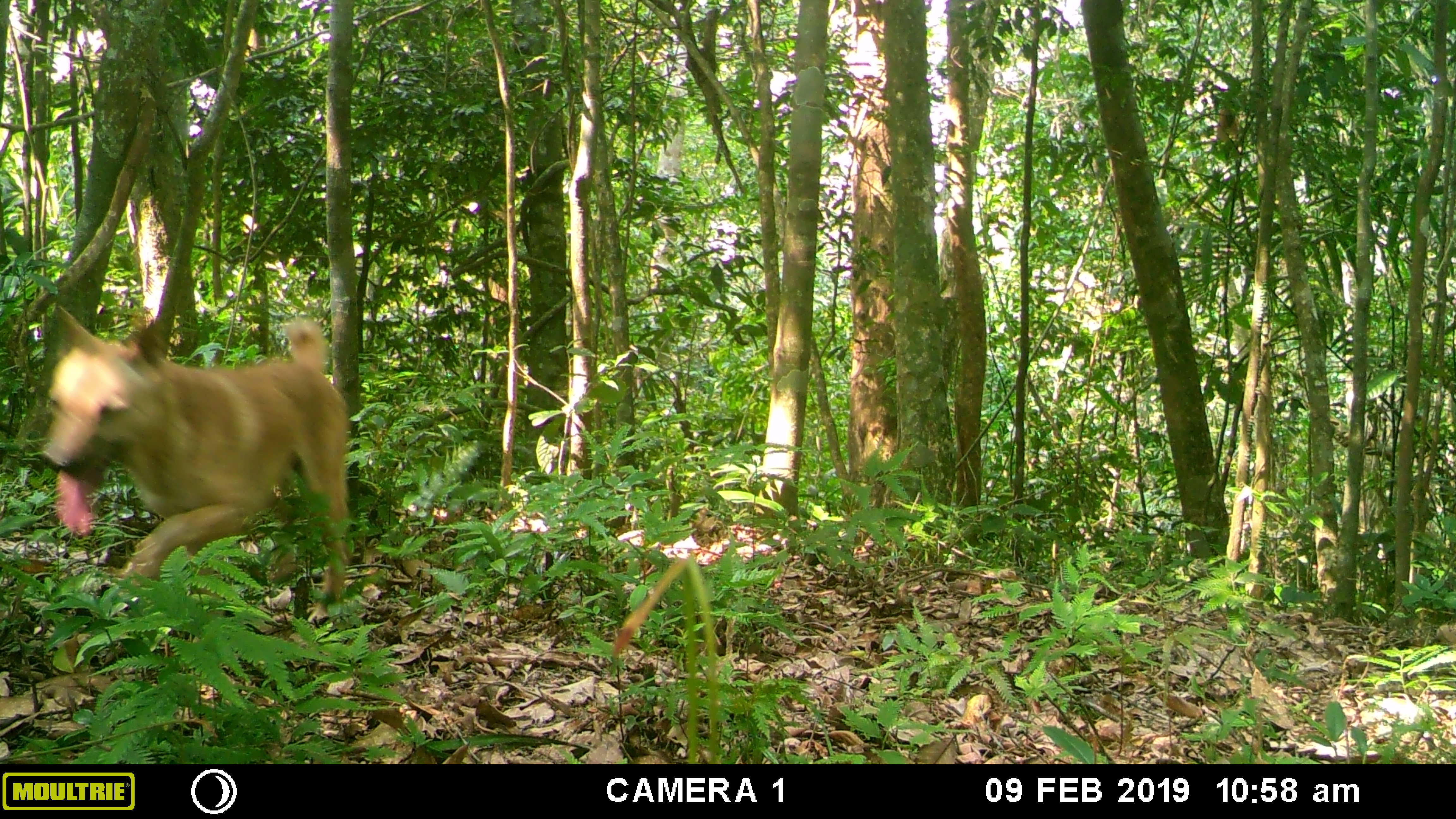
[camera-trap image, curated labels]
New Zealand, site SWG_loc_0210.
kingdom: Animalia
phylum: Chordata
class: Mammalia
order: Carnivora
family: Canidae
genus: Canis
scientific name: Canis familiaris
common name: domestic dog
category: dog